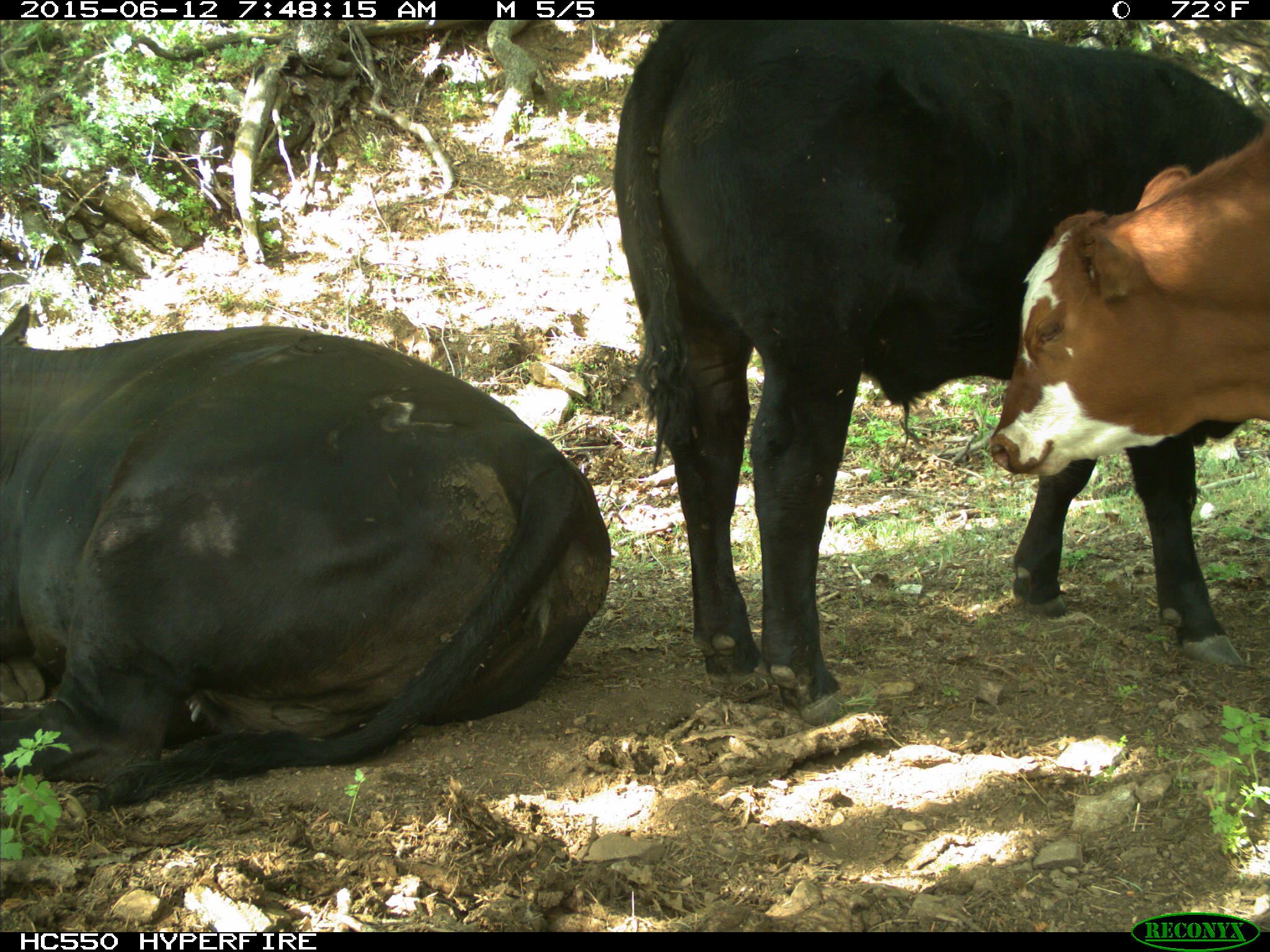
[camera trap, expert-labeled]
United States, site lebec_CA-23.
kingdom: Animalia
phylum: Chordata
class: Mammalia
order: Artiodactyla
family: Bovidae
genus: Bos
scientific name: Bos taurus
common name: domestic cow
Bos taurus (domestic cow).